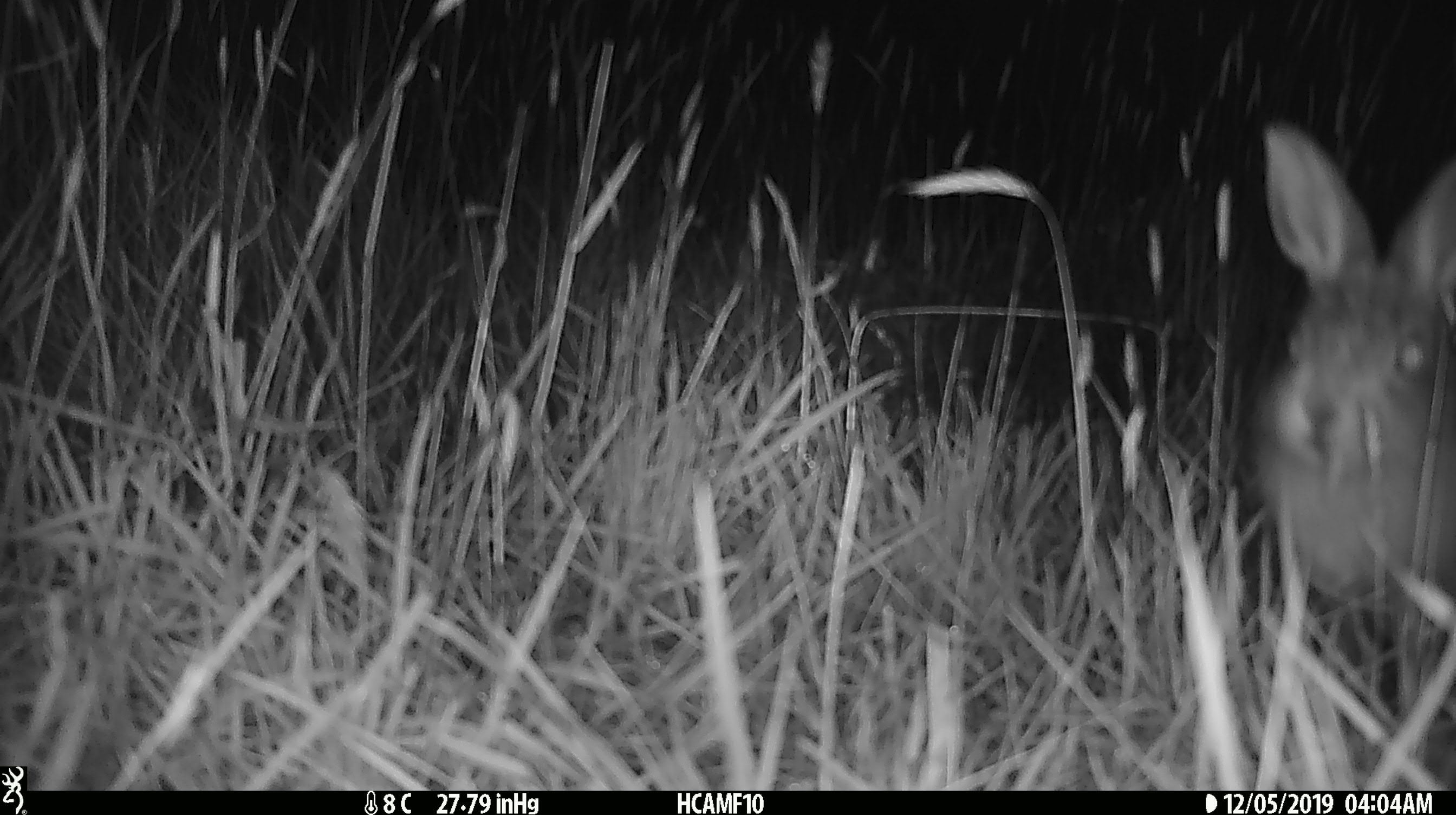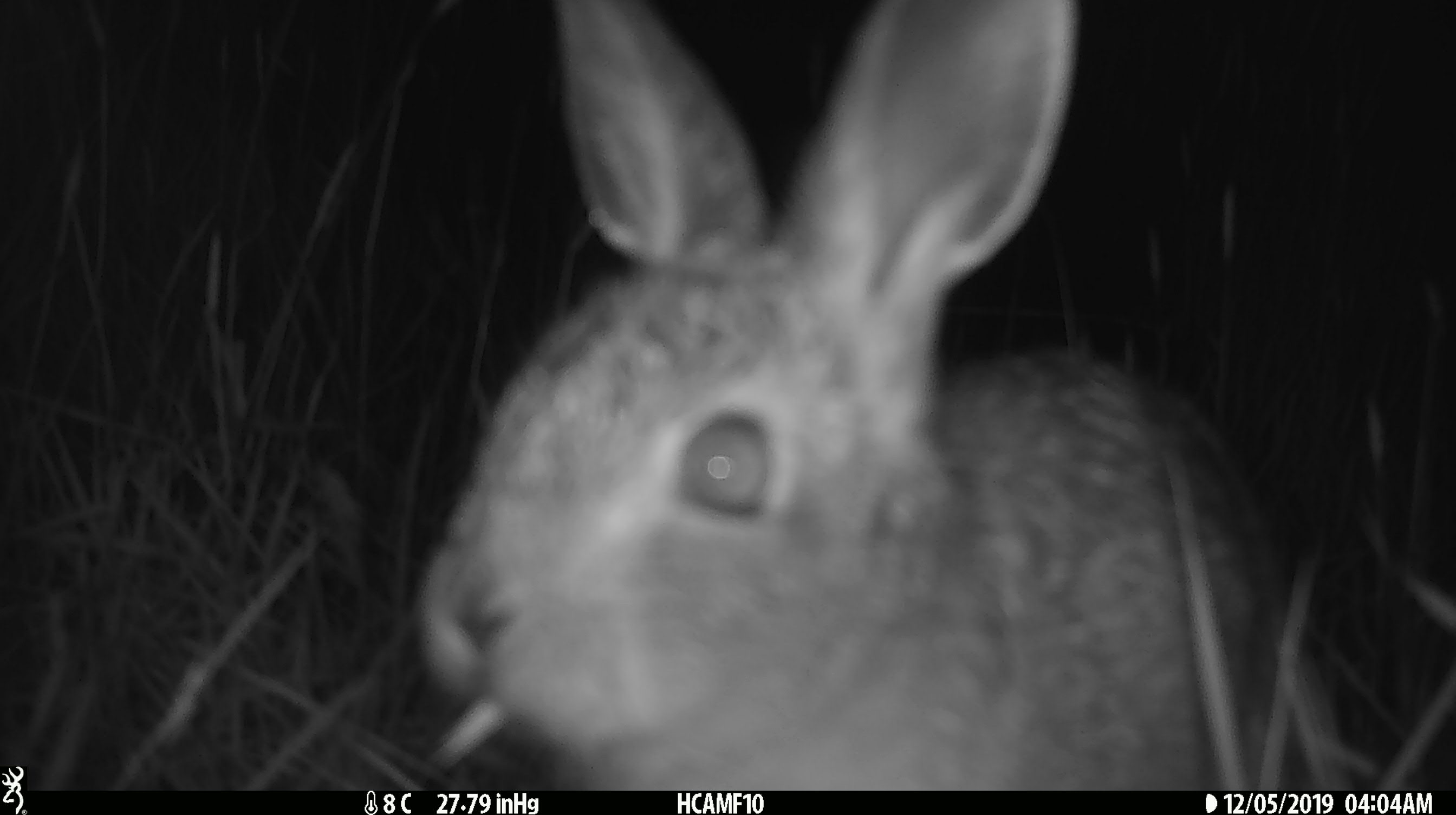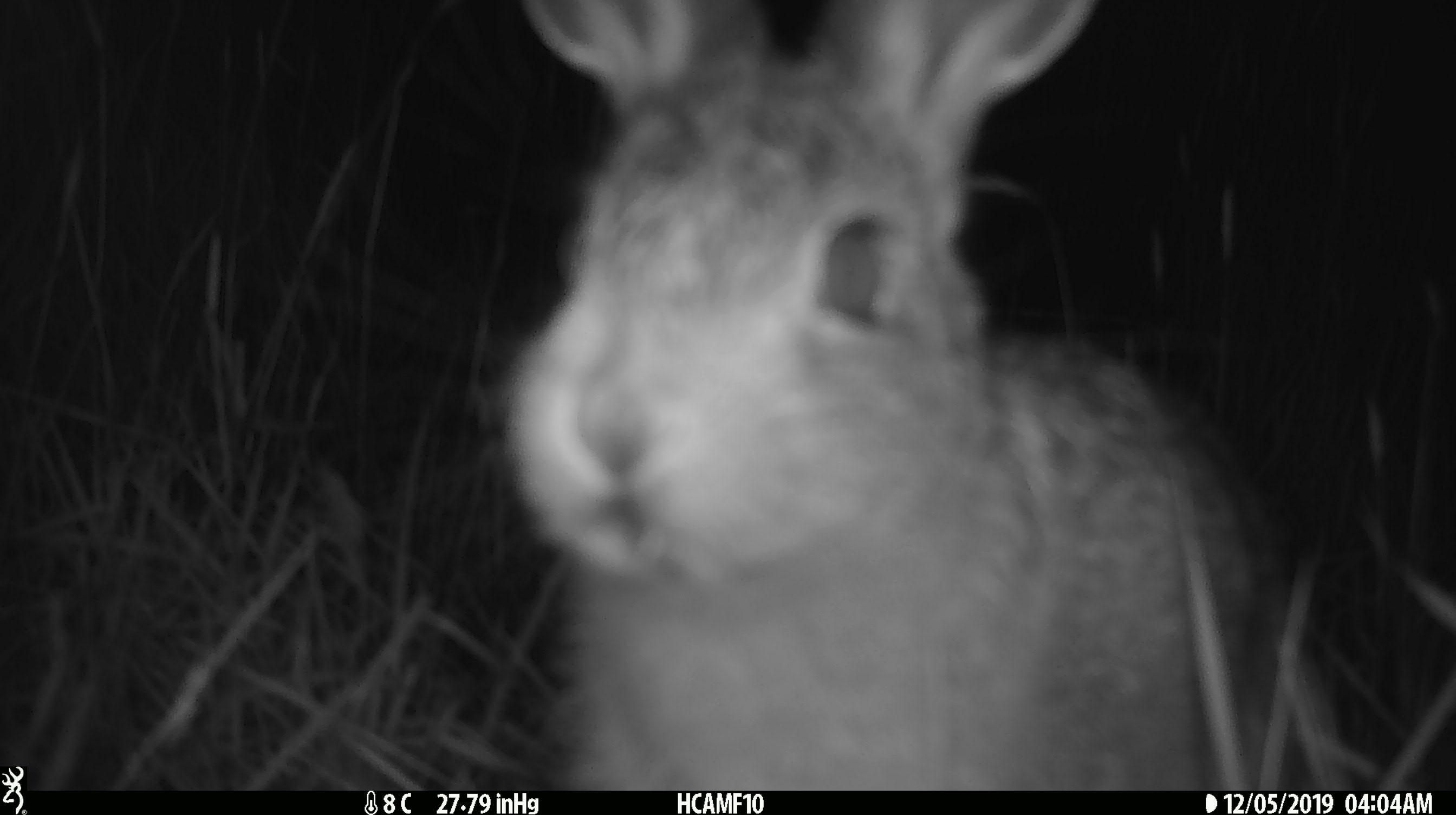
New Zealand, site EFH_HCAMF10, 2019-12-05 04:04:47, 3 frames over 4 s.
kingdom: Animalia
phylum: Chordata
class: Mammalia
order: Lagomorpha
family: Leporidae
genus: Oryctolagus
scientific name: Oryctolagus cuniculus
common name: european rabbit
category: rabbit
Rabbit (european rabbit) (Oryctolagus cuniculus).